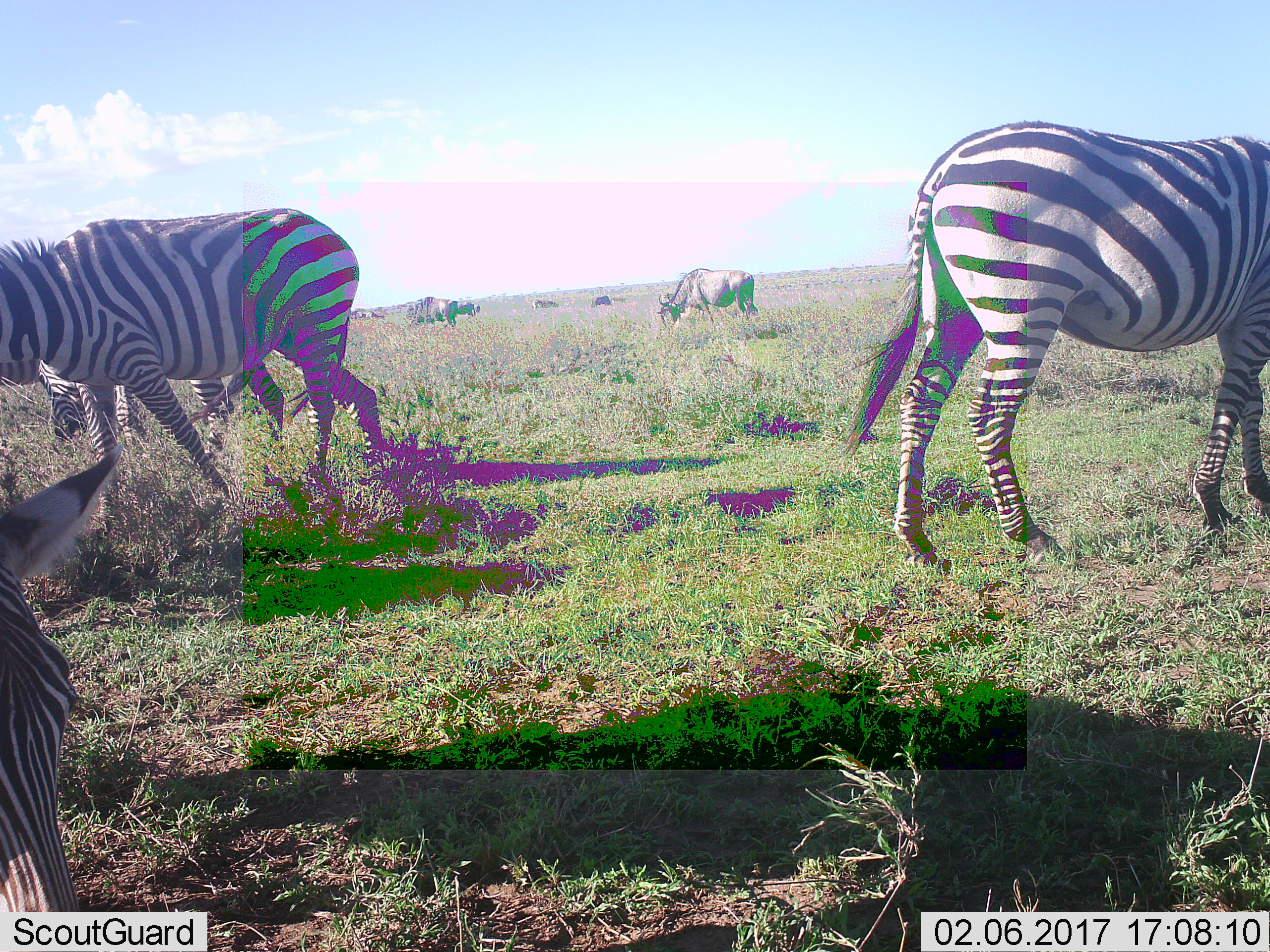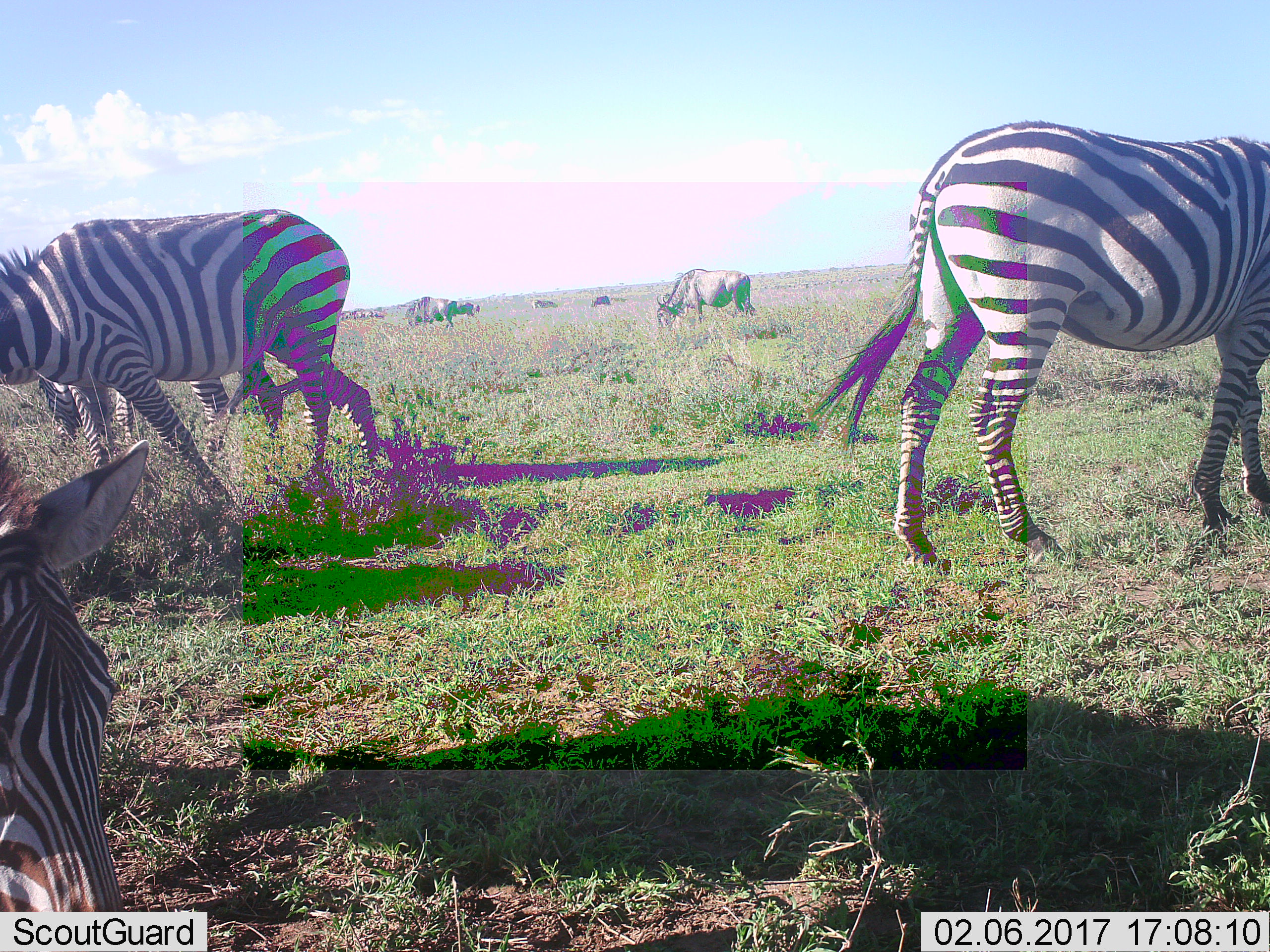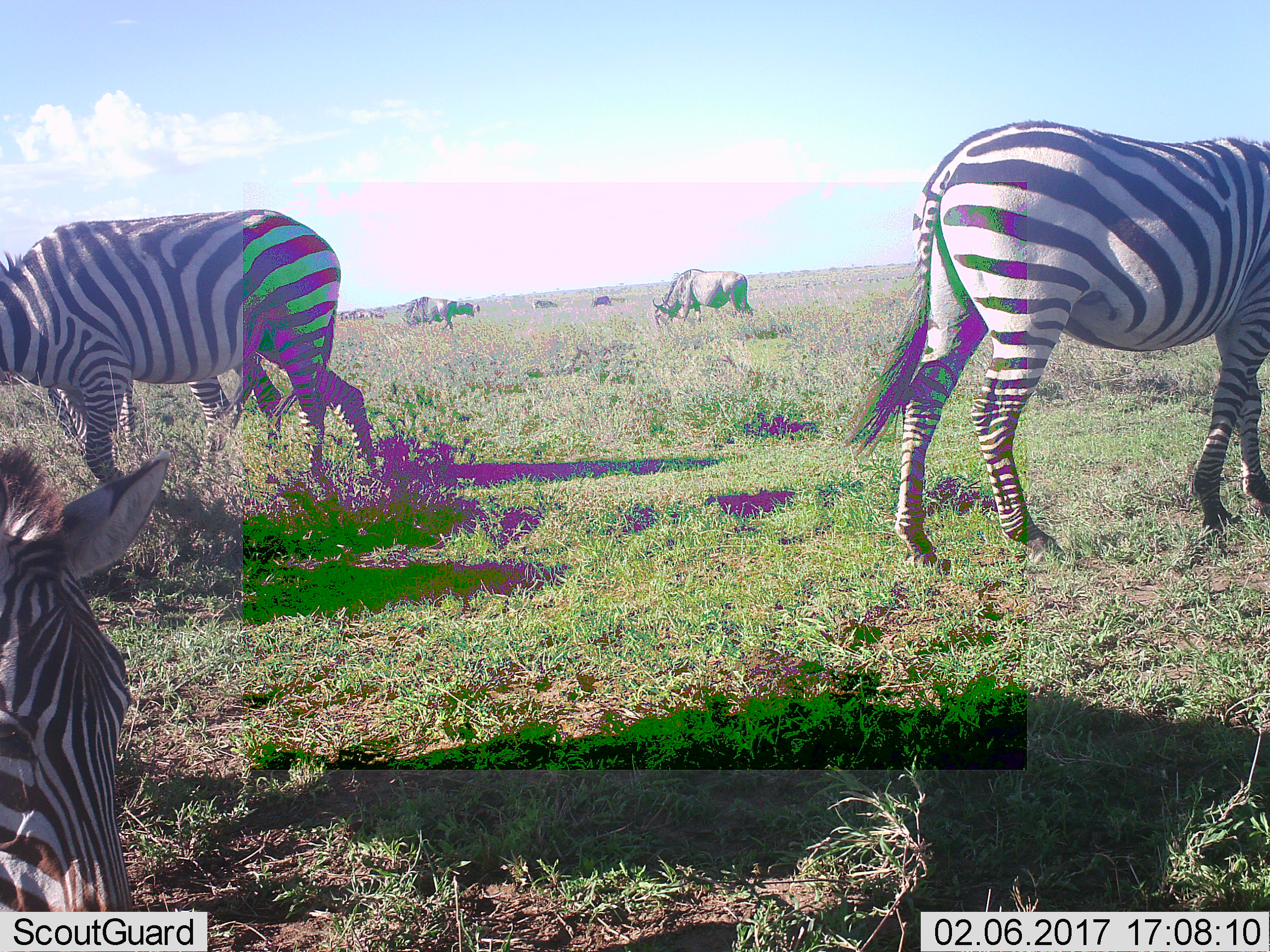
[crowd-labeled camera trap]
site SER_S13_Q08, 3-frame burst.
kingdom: Animalia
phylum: Chordata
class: Mammalia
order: Artiodactyla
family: Bovidae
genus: Connochaetes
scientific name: Connochaetes taurinus taurinus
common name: blue wildebeest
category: wildebeestblue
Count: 5.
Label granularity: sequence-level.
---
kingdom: Animalia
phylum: Chordata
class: Mammalia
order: Perissodactyla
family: Equidae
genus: Equus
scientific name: Equus quagga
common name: plains zebra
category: zebraplains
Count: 4.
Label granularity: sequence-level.